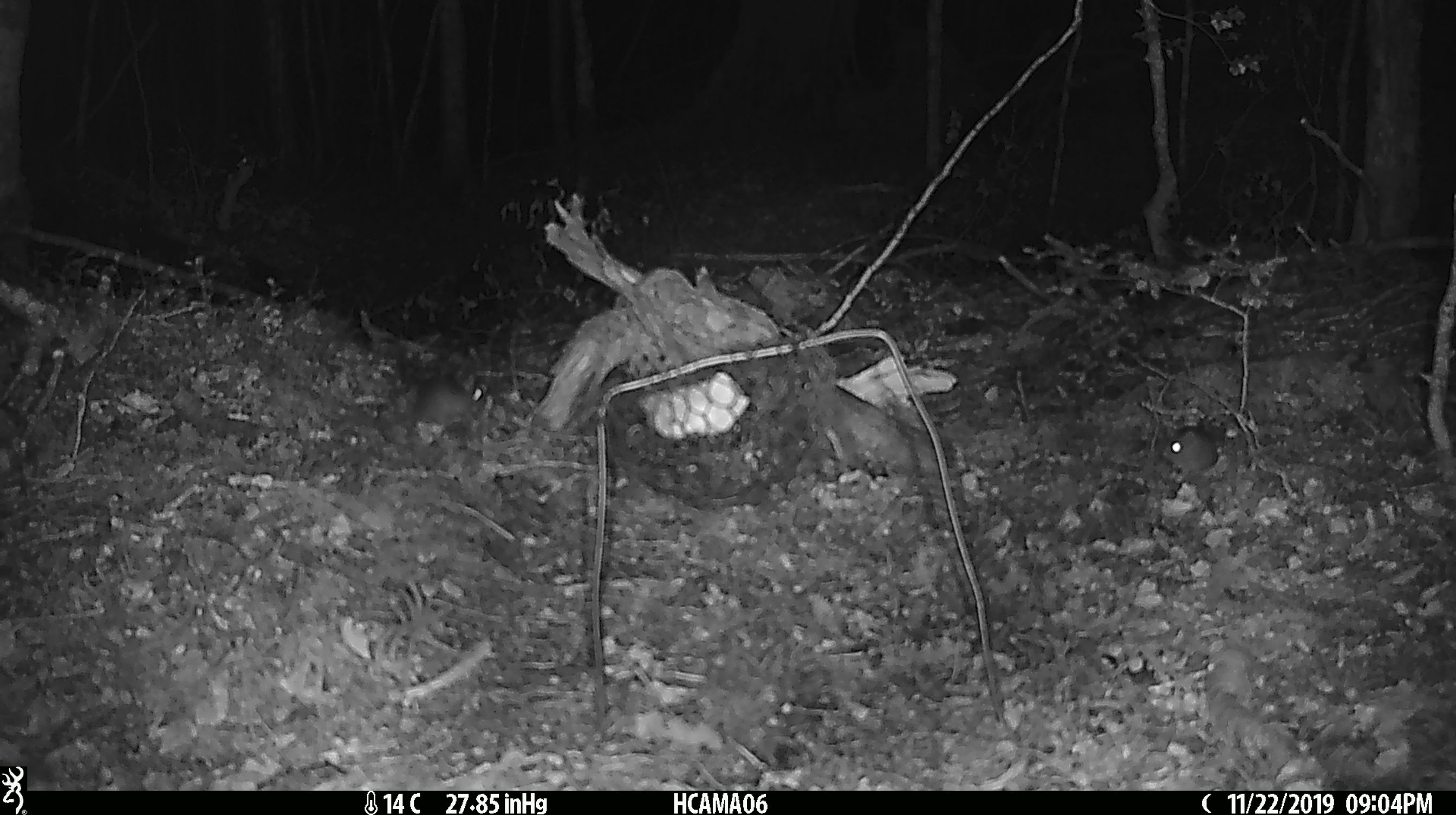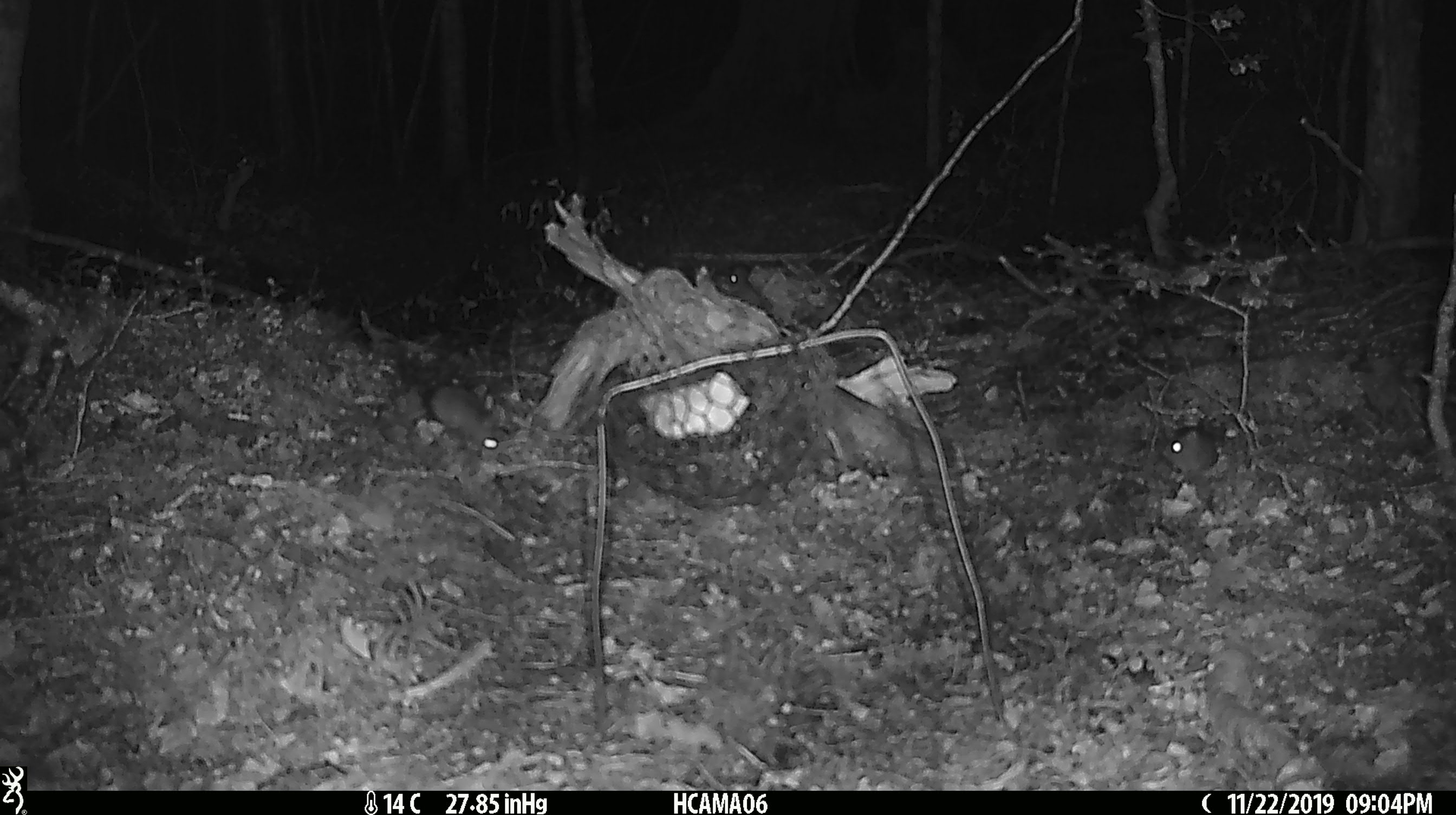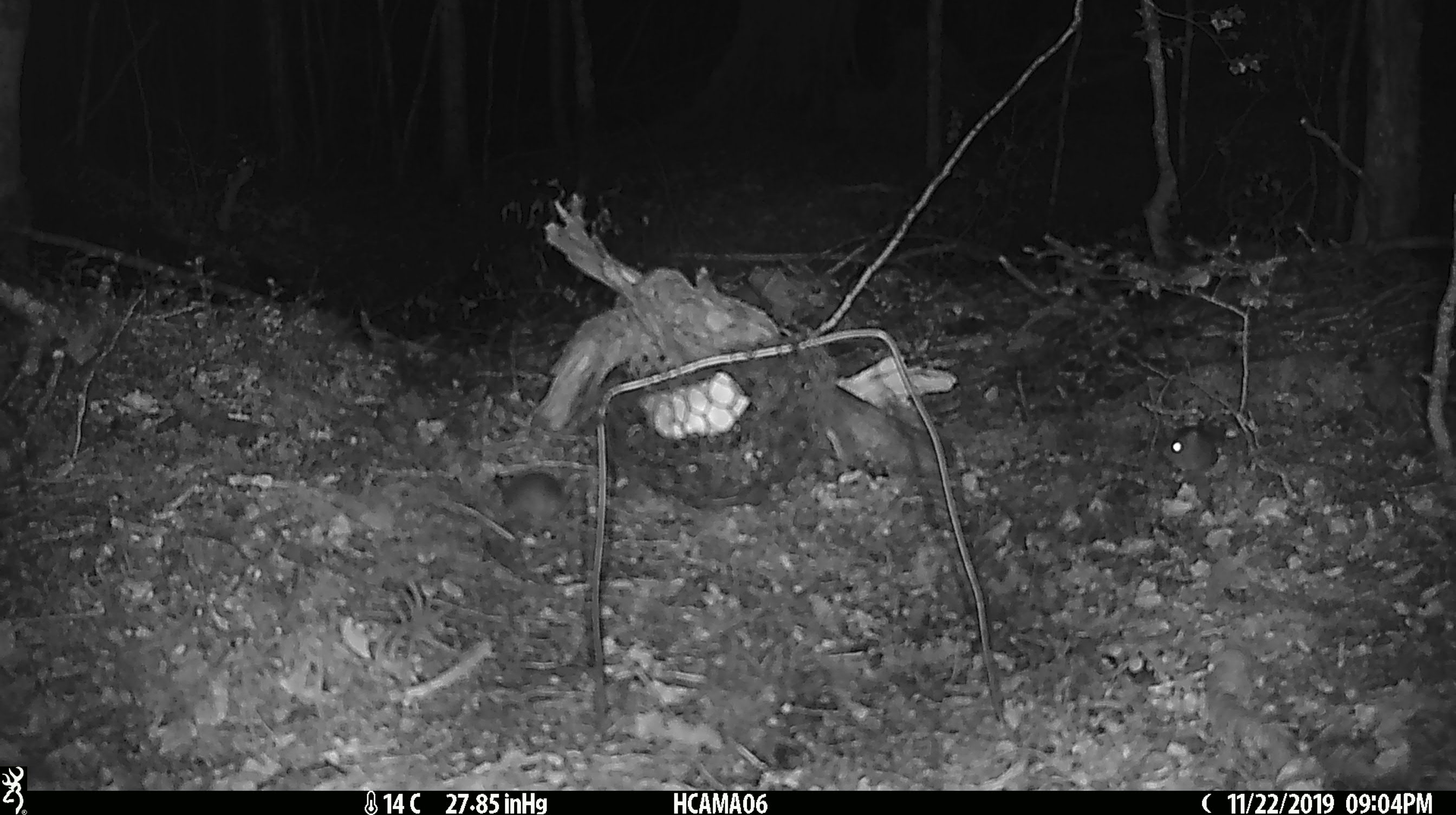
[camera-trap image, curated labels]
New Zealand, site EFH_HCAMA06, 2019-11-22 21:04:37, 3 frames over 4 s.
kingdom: Animalia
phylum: Chordata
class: Mammalia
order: Rodentia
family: Muridae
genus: Mus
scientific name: Mus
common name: mouse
Mouse (Mus).